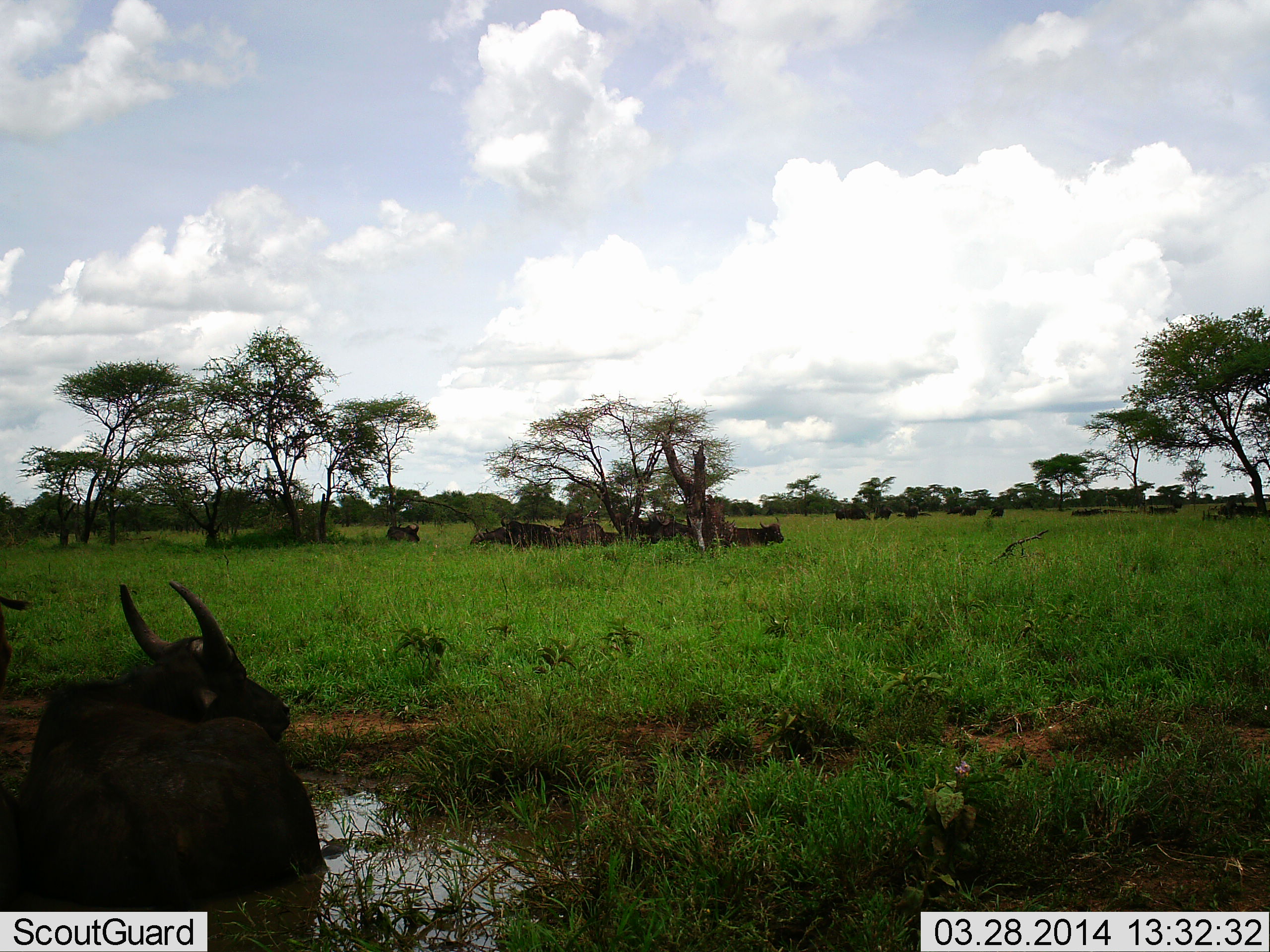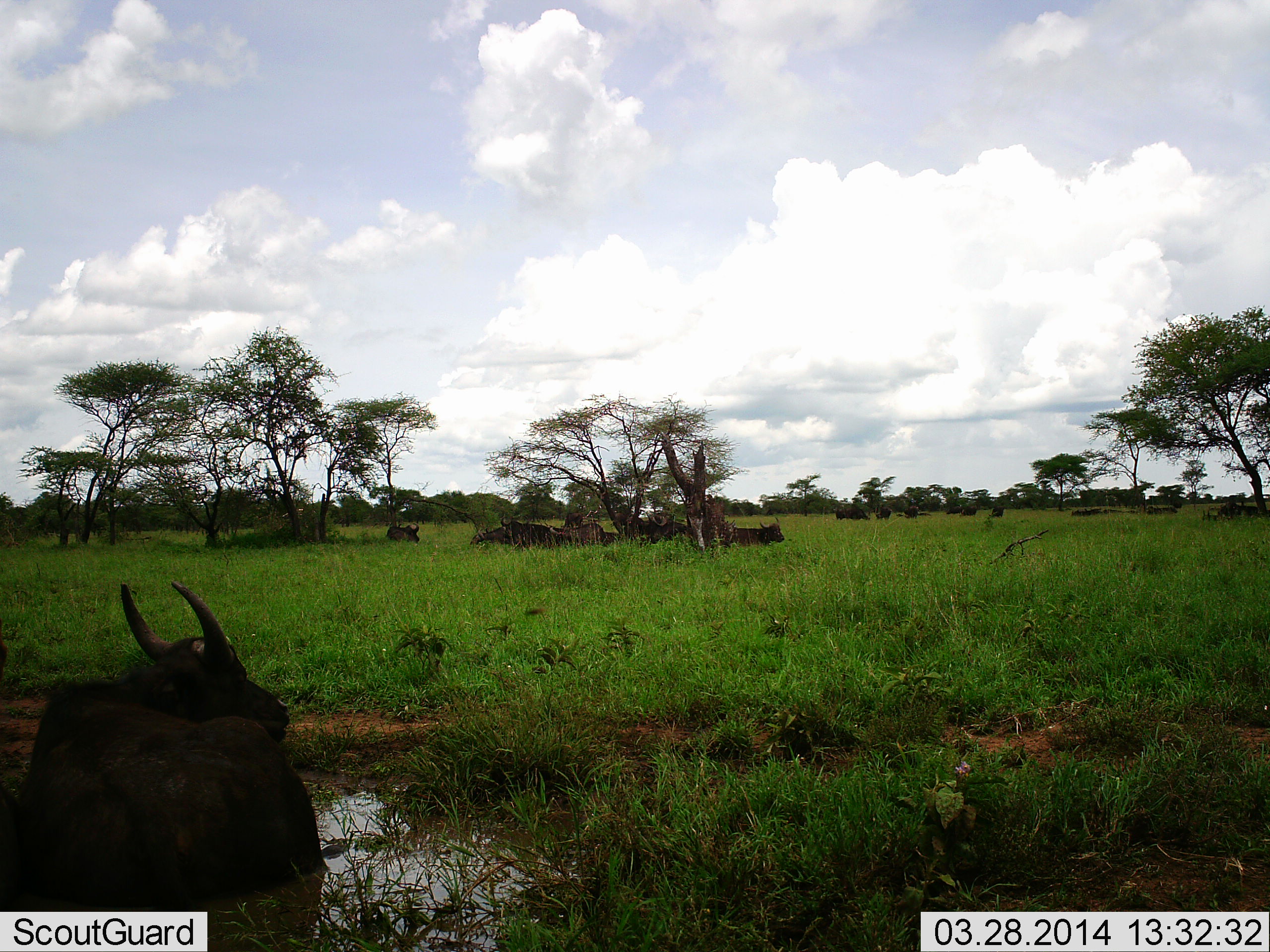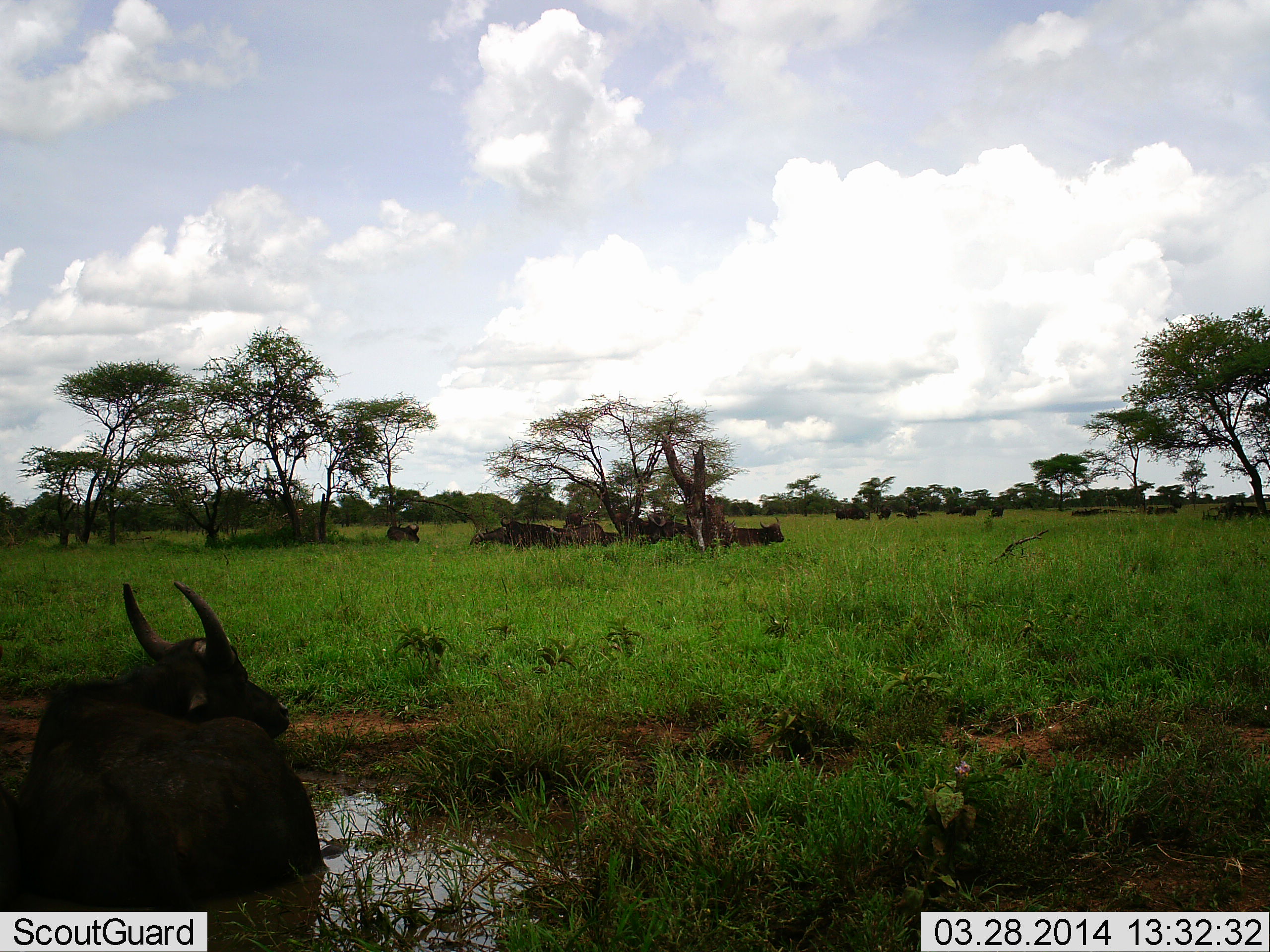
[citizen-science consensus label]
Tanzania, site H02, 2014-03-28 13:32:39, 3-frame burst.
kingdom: Animalia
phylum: Chordata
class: Mammalia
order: Artiodactyla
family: Bovidae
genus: Connochaetes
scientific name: Connochaetes taurinus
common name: blue wildebeest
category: wildebeest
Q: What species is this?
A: Wildebeest (blue wildebeest) (Connochaetes taurinus).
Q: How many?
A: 11-50.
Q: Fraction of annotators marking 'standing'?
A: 40%.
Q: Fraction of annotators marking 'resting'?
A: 90%.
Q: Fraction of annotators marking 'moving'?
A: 10%.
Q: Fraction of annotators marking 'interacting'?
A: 0%.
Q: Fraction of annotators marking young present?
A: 0%.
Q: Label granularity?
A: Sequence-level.